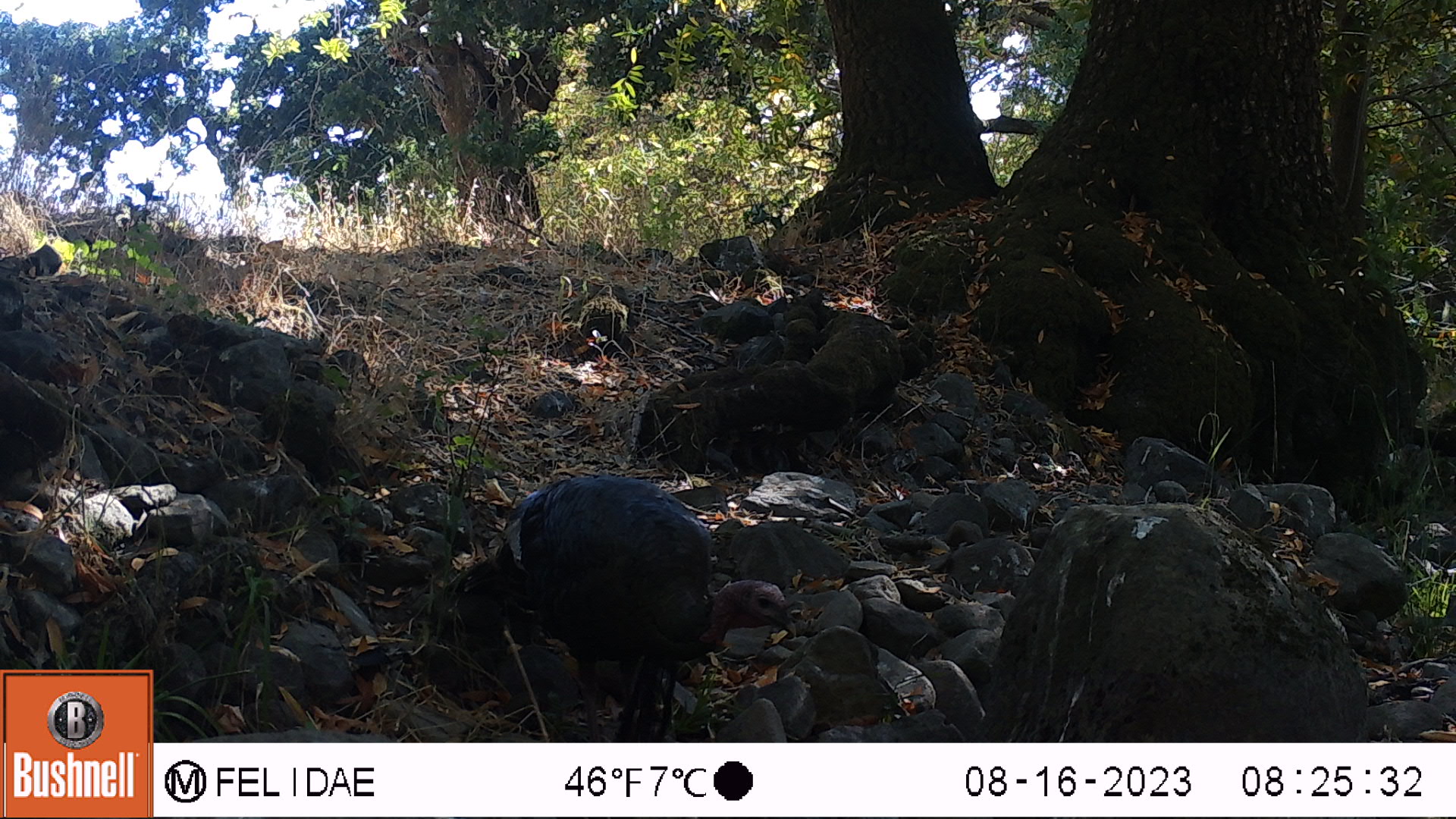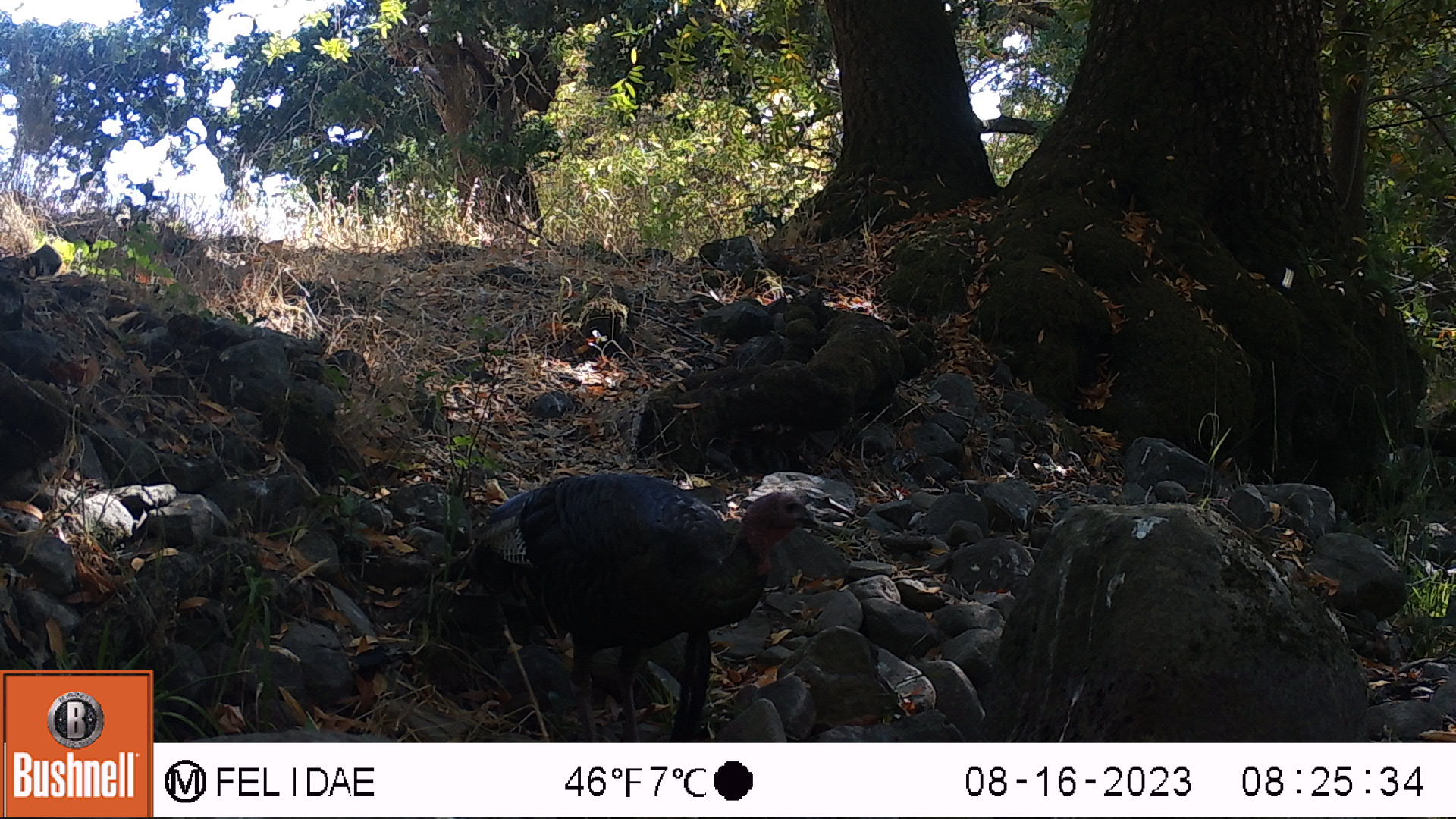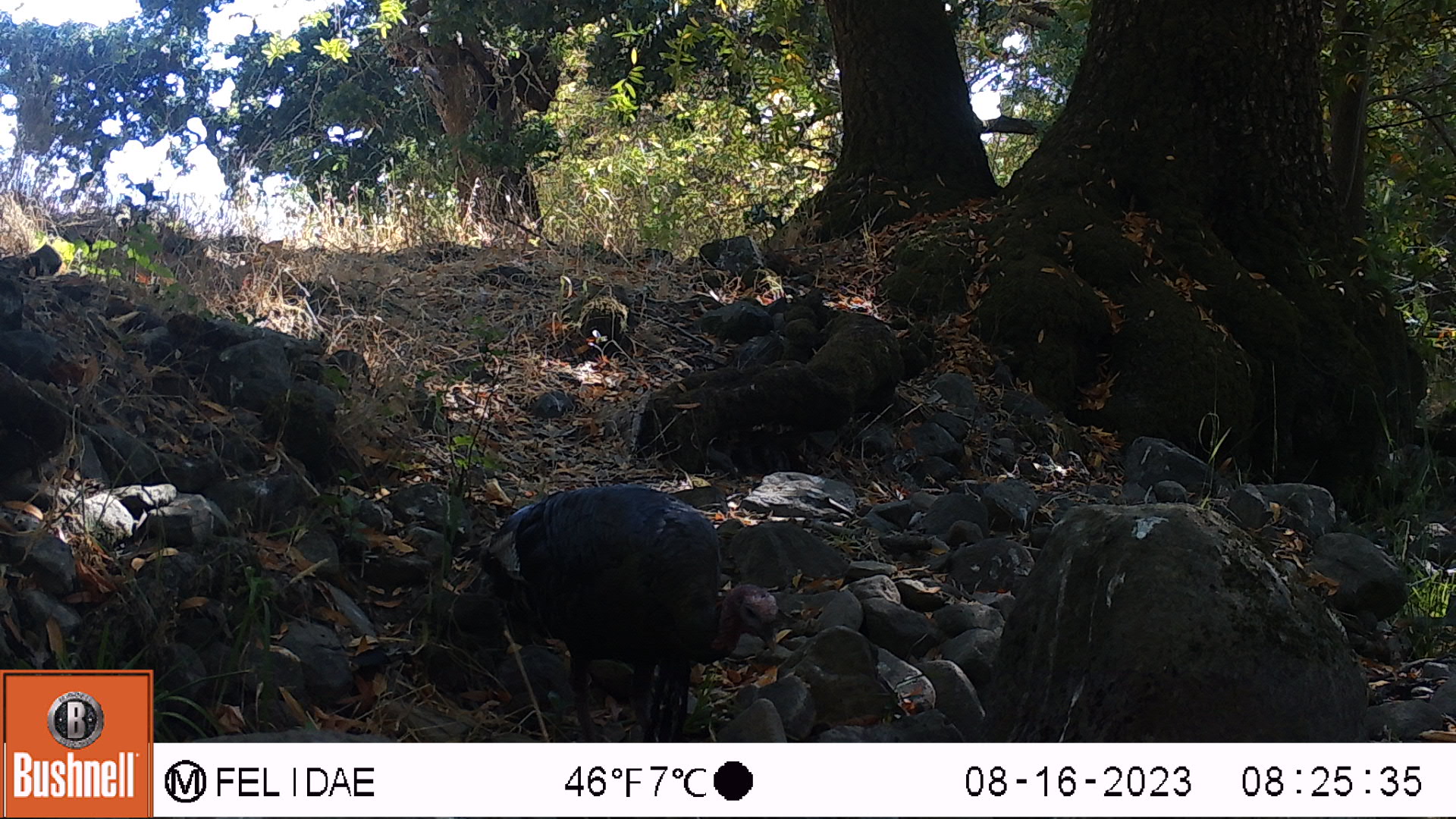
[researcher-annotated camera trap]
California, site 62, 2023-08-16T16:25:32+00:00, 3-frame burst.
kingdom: Animalia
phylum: Chordata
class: Aves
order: Galliformes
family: Phasianidae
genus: Meleagris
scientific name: Meleagris gallopavo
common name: turkey